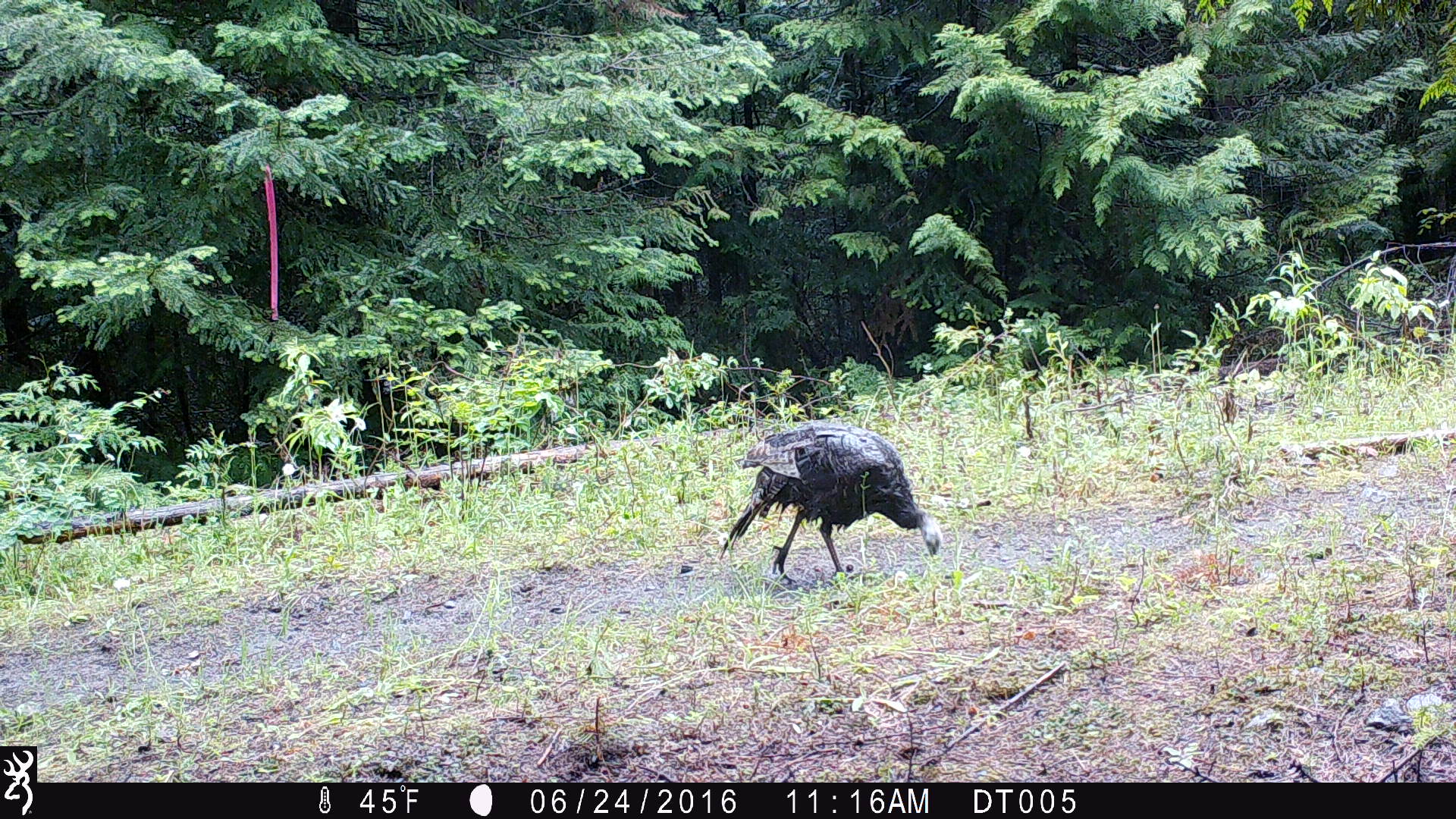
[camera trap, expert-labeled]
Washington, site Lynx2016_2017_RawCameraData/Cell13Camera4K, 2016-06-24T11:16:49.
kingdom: Animalia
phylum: Chordata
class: Aves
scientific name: Aves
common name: birds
Aves (birds). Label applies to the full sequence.